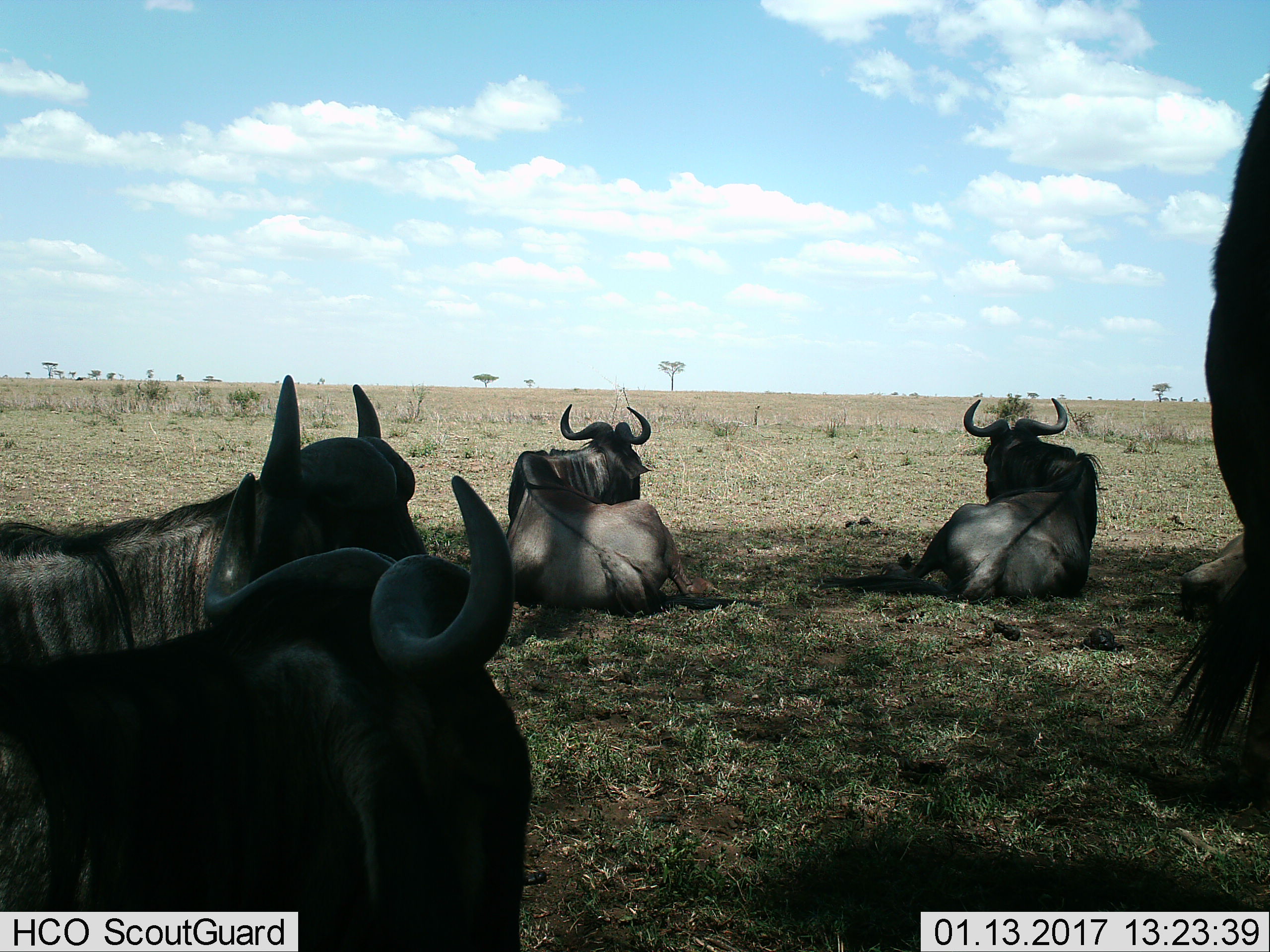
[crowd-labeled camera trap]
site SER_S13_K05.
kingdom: Animalia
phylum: Chordata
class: Mammalia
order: Artiodactyla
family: Bovidae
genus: Connochaetes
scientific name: Connochaetes taurinus taurinus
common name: blue wildebeest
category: wildebeestblue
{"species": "wildebeestblue (blue wildebeest) (Connochaetes taurinus taurinus)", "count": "5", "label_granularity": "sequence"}